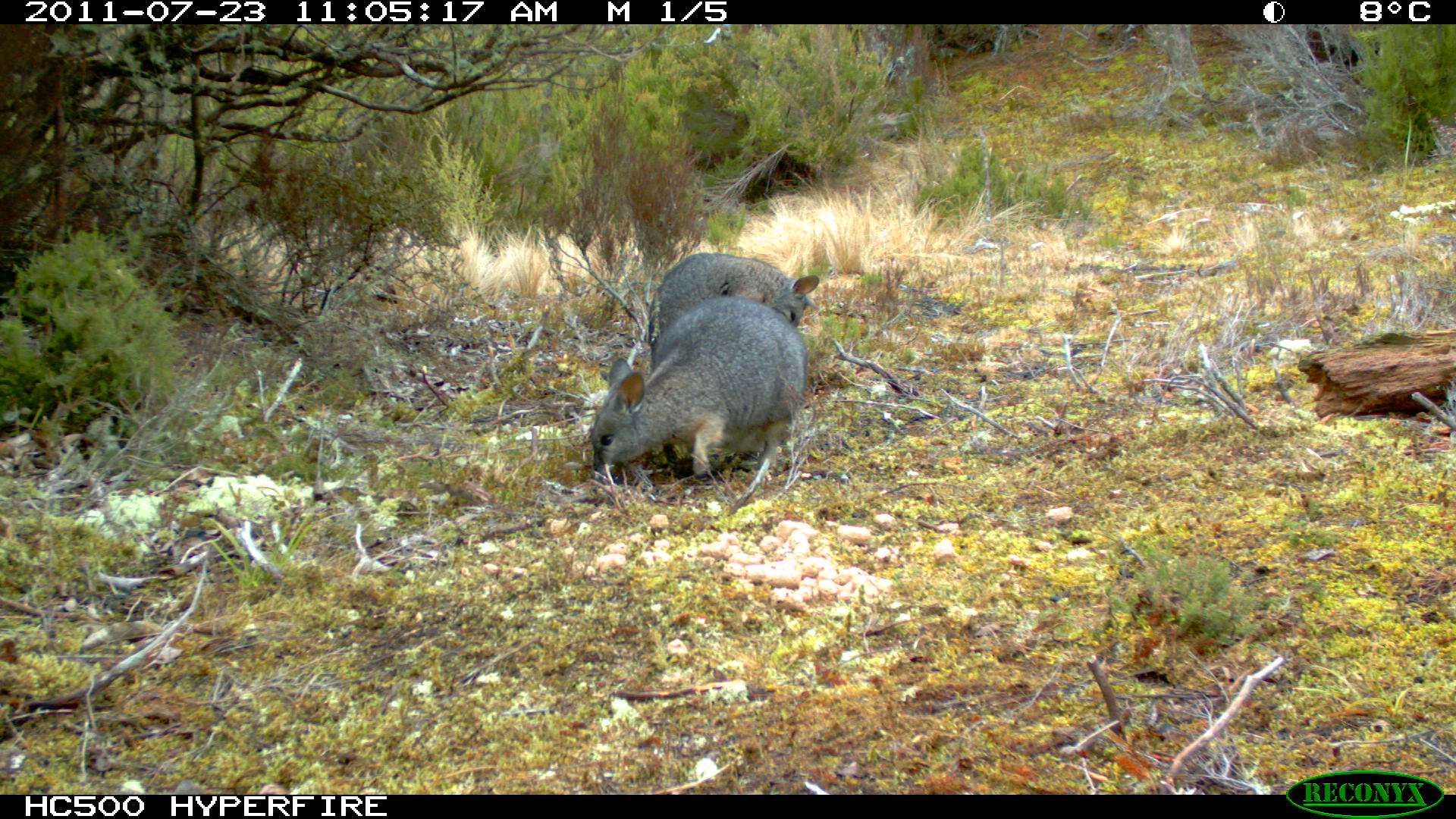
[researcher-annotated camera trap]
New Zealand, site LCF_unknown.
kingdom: Animalia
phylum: Chordata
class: Mammalia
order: Diprotodontia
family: Macropodidae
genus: Notamacropus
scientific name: Notamacropus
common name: wallaby